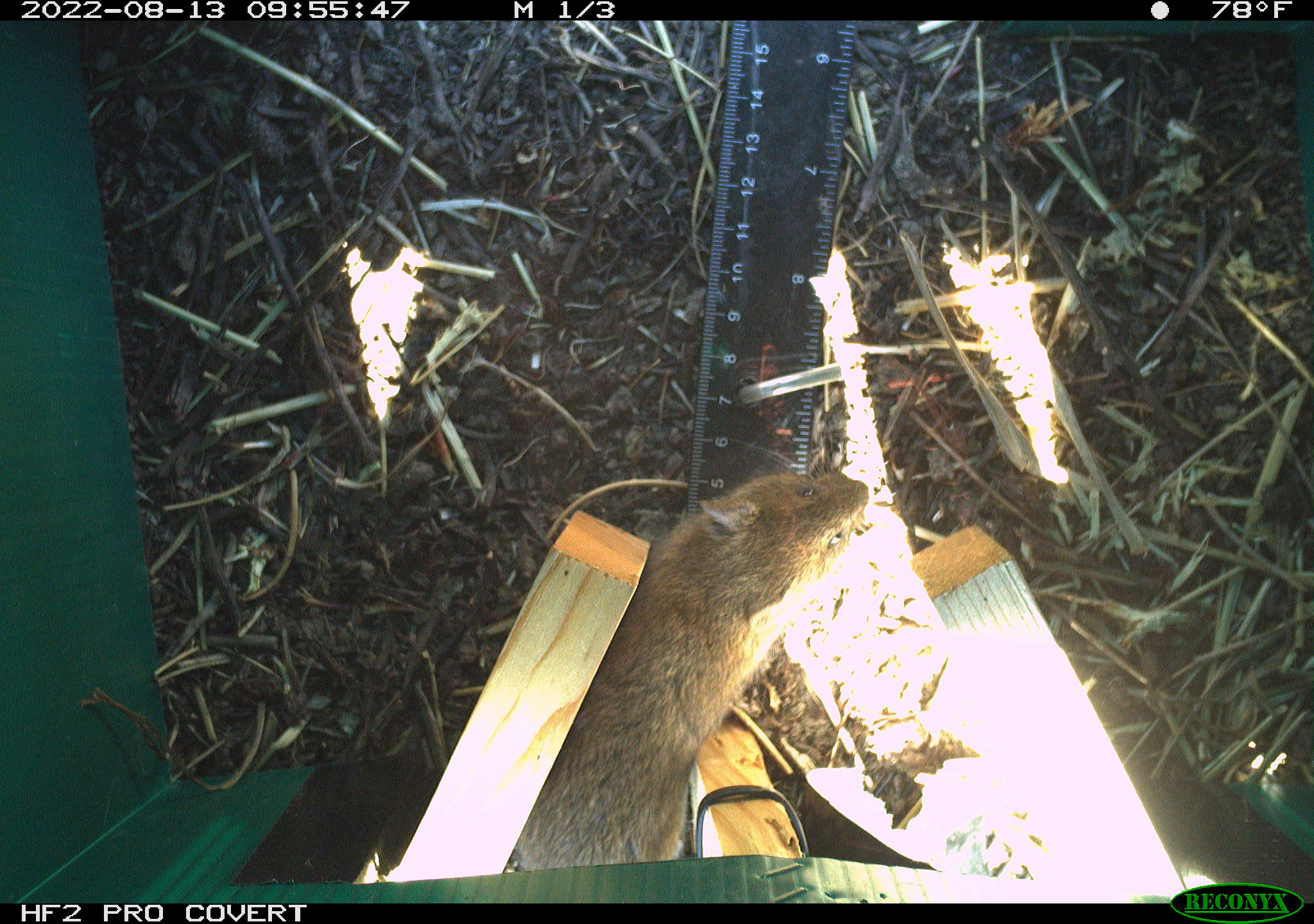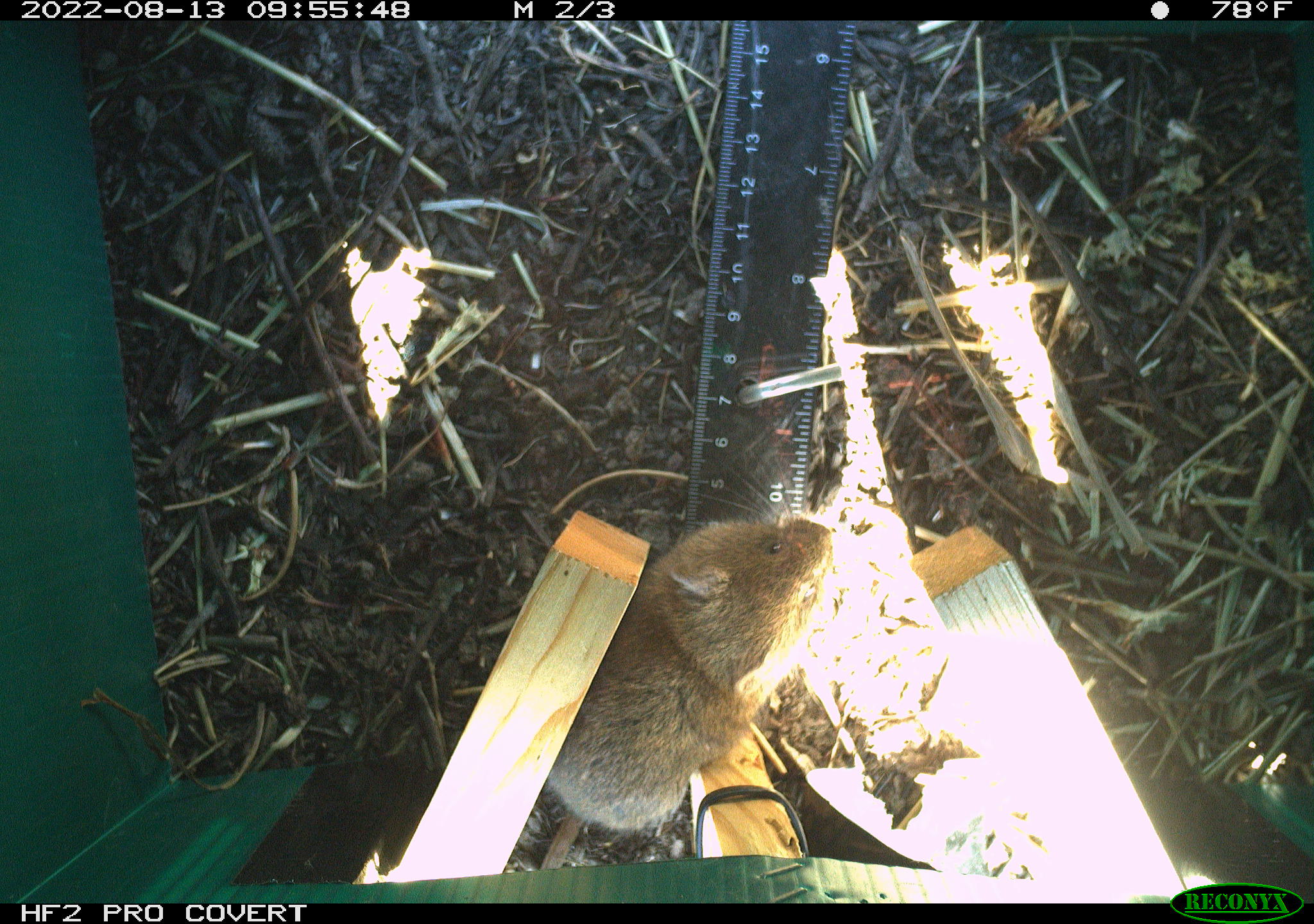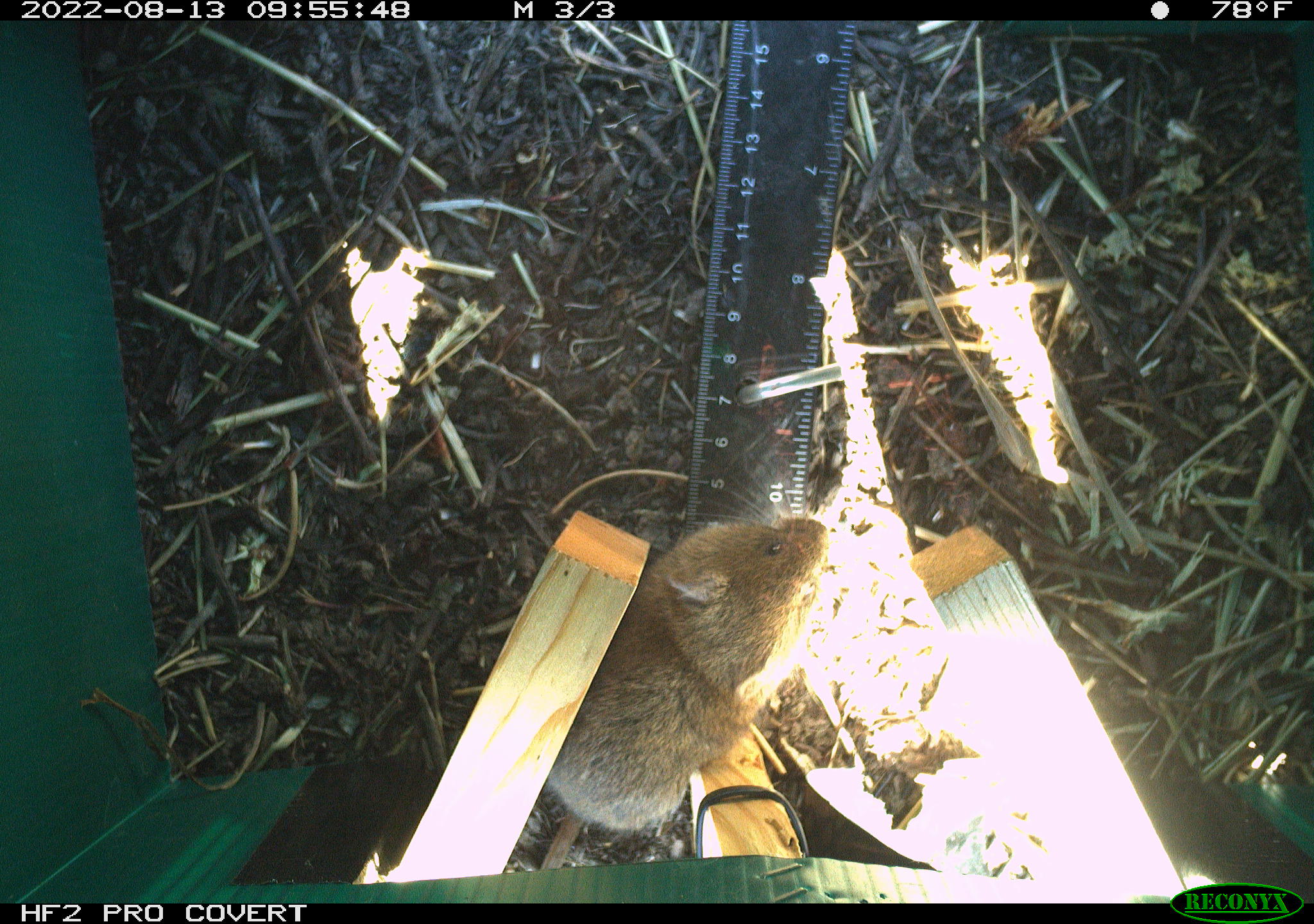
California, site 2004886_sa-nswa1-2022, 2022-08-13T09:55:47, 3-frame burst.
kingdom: Animalia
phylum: Chordata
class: Mammalia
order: Rodentia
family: Cricetidae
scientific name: Cricetidae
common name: hamsters, voles, lemmings, and allies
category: cricetidae family